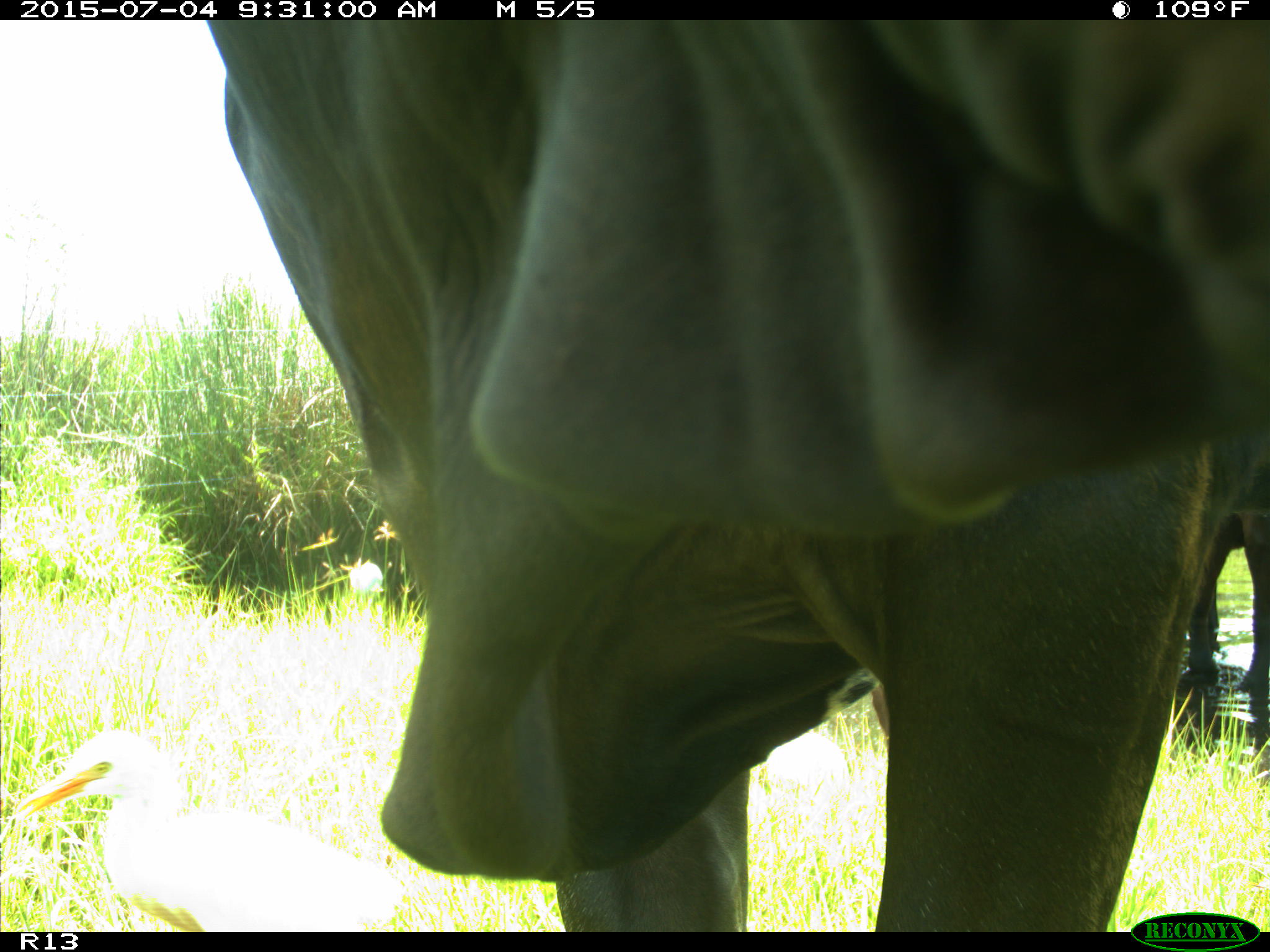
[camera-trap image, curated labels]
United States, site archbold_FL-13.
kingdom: Animalia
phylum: Chordata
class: Mammalia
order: Artiodactyla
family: Bovidae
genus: Bos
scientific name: Bos taurus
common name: domestic cow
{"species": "Bos taurus (domestic cow)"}